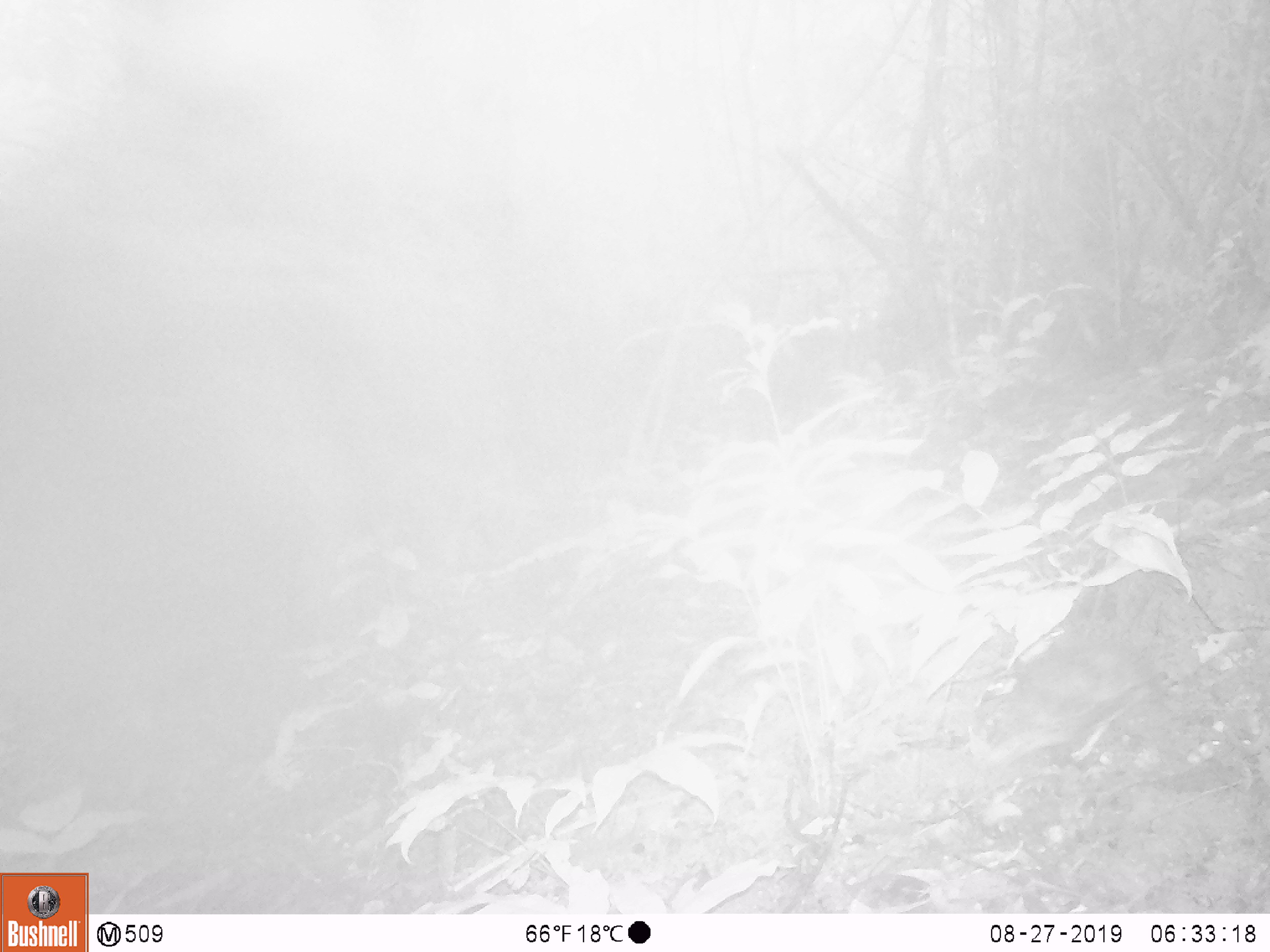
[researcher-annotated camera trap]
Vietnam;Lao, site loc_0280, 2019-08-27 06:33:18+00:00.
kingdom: Animalia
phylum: Chordata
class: Aves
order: Galliformes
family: Phasianidae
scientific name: Phasianidae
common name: partridge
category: unidentified partridge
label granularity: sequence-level